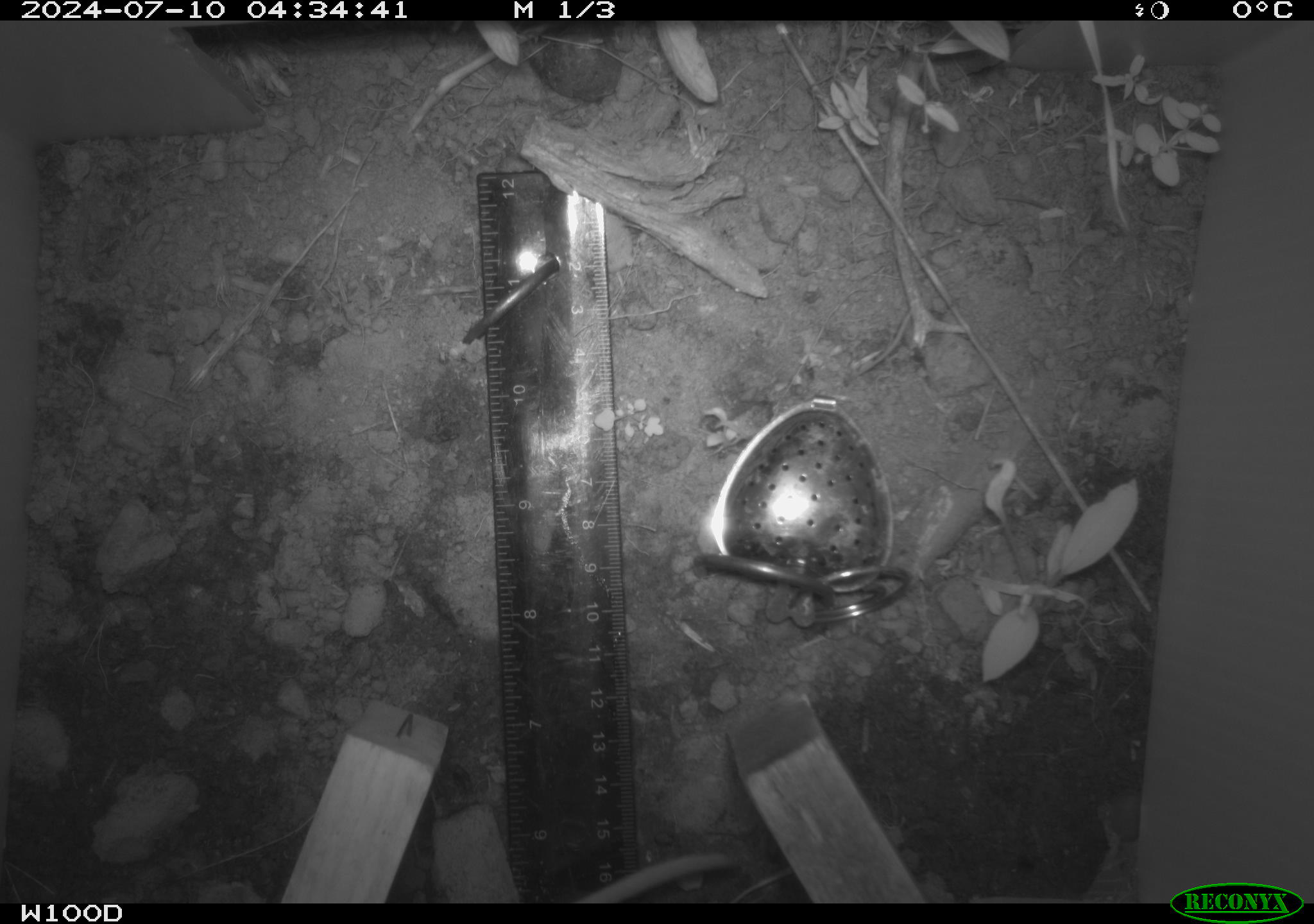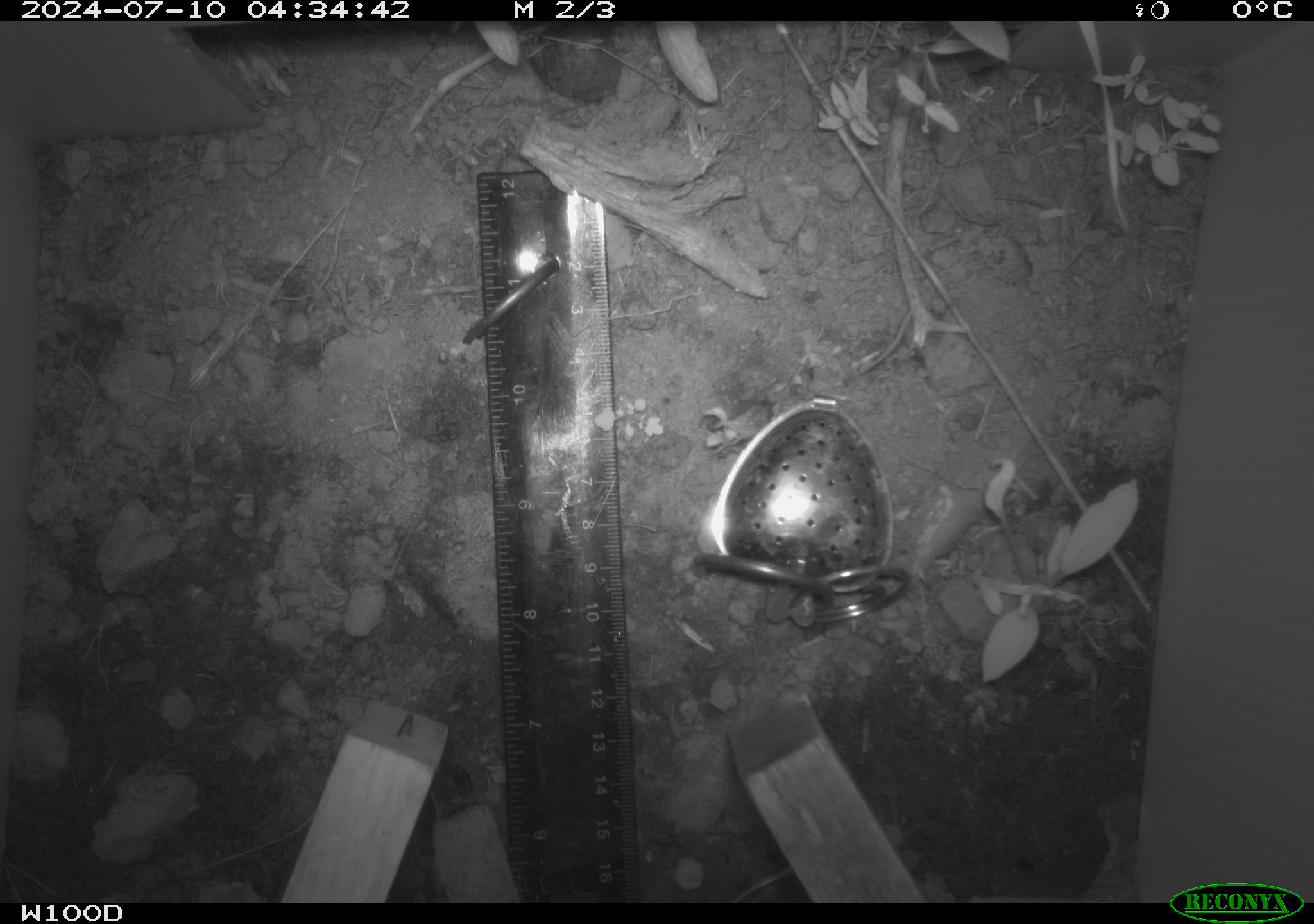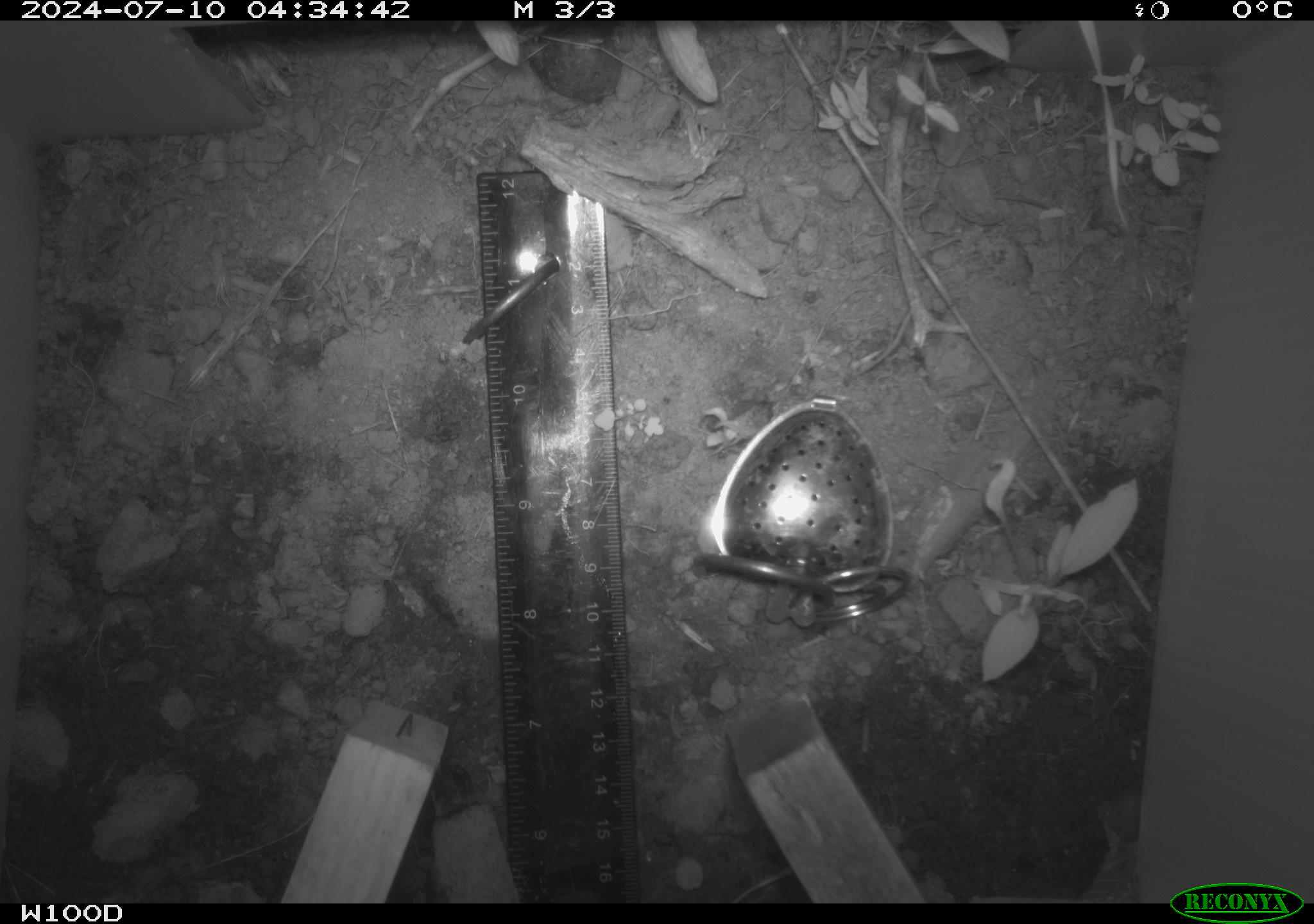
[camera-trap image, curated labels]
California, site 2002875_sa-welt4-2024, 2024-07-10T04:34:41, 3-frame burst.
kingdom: Animalia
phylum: Chordata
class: Mammalia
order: Rodentia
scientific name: Rodentia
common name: rodent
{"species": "rodent (Rodentia)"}